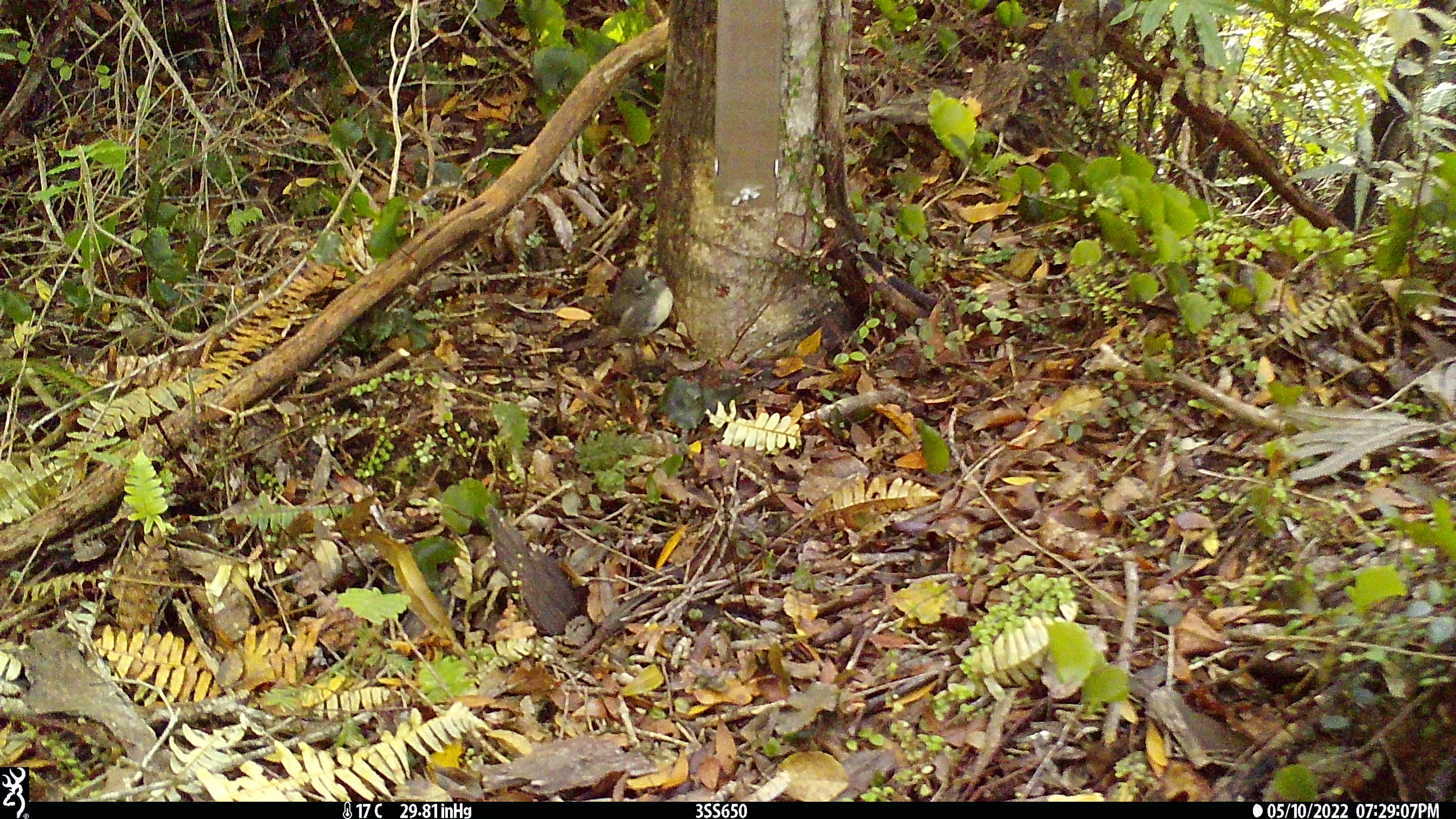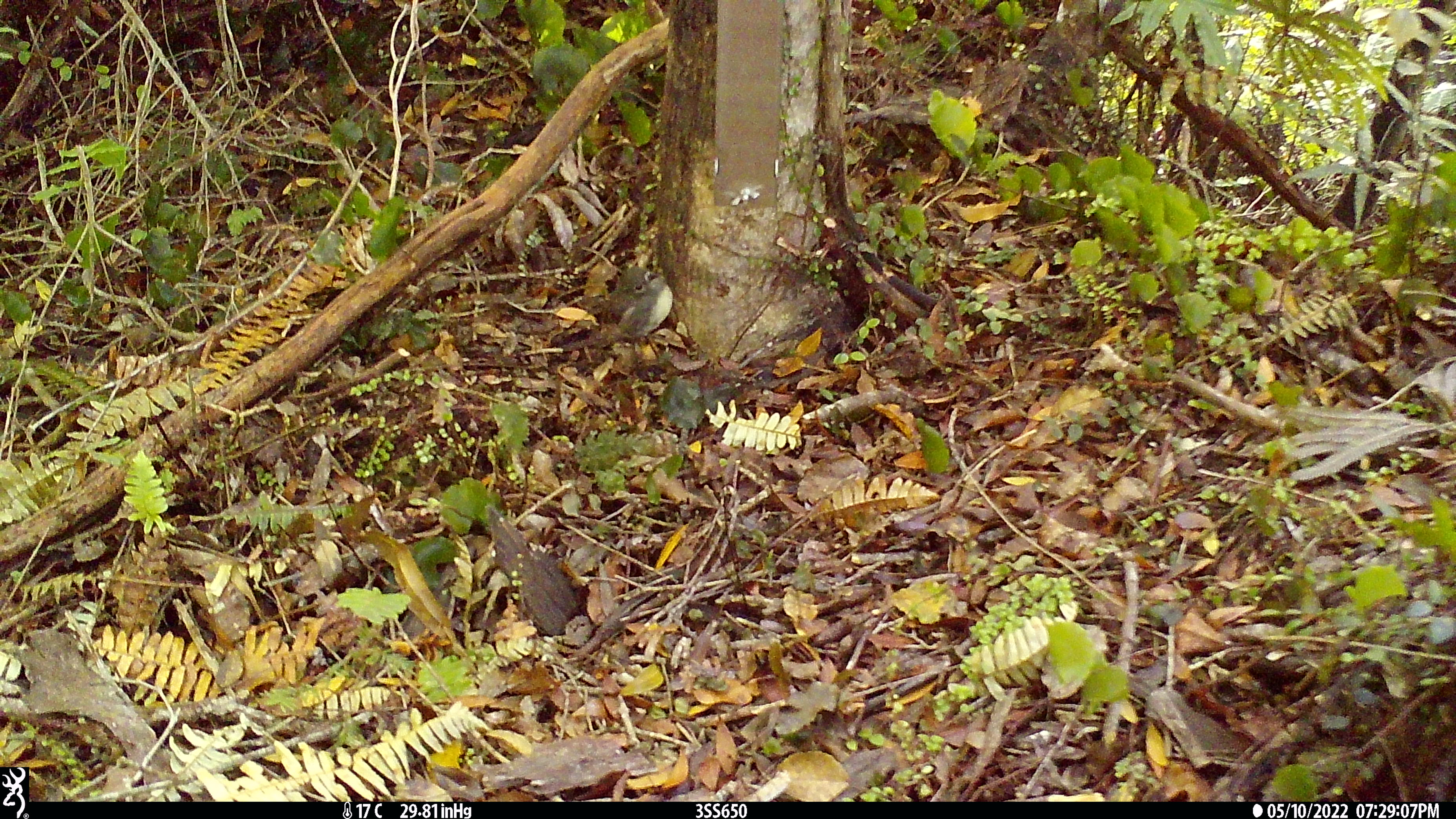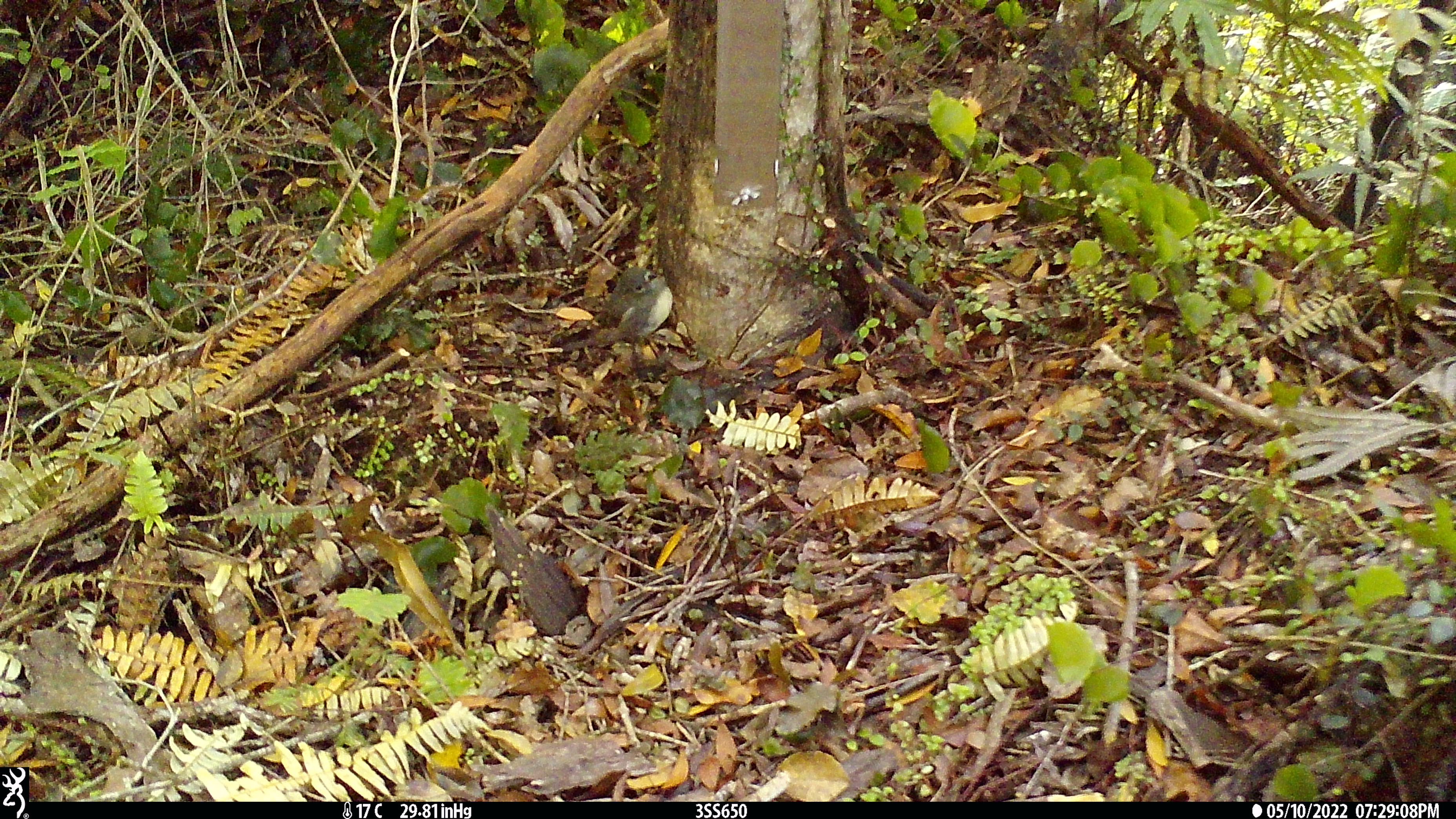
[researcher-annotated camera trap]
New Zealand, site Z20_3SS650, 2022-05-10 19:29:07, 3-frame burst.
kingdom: Animalia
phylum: Chordata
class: Aves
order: Passeriformes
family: Petroicidae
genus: Petroica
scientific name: Petroica macrocephala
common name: tomtit